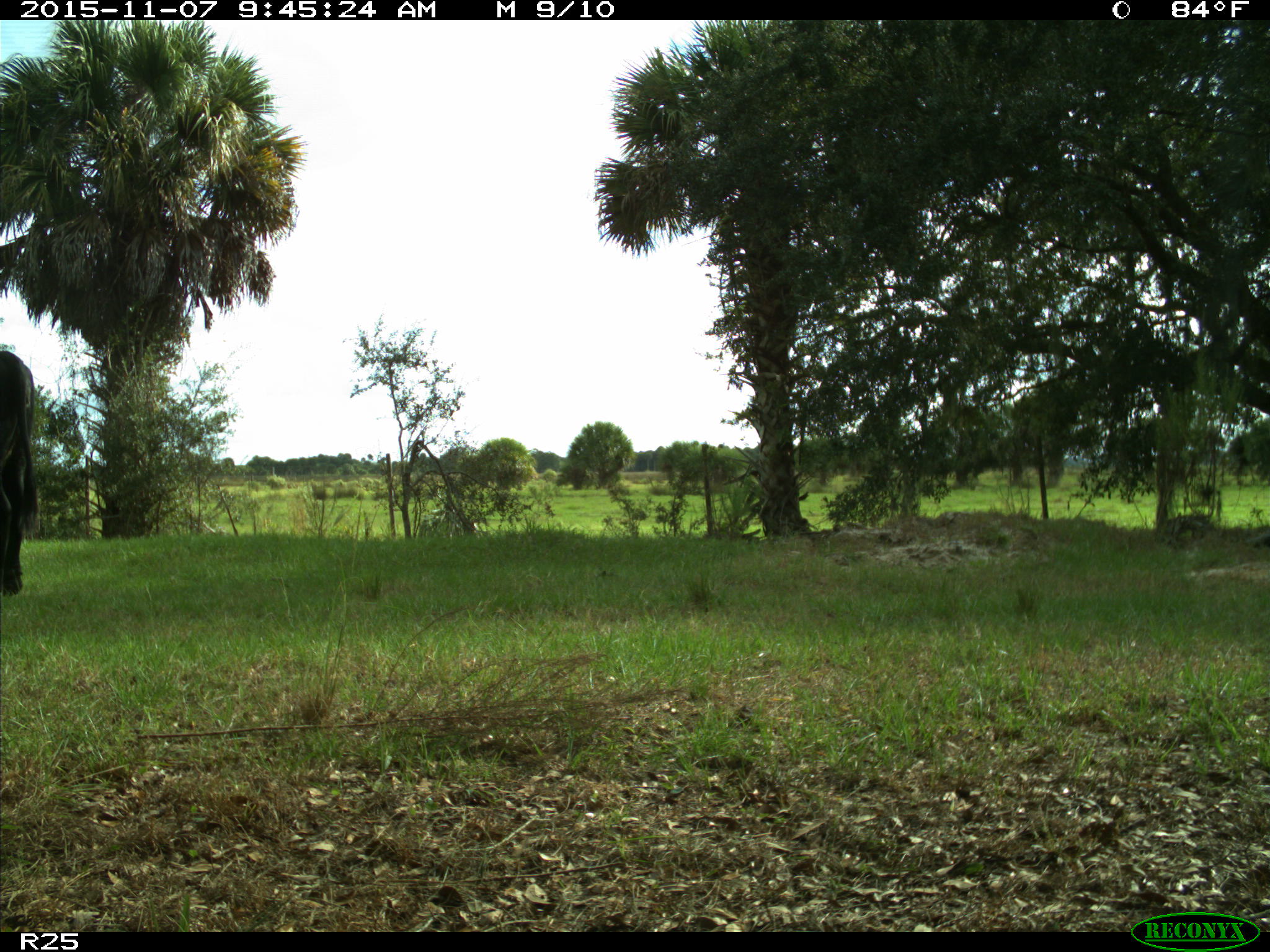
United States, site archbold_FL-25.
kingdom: Animalia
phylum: Chordata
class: Mammalia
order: Artiodactyla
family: Bovidae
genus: Bos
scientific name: Bos taurus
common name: domestic cow